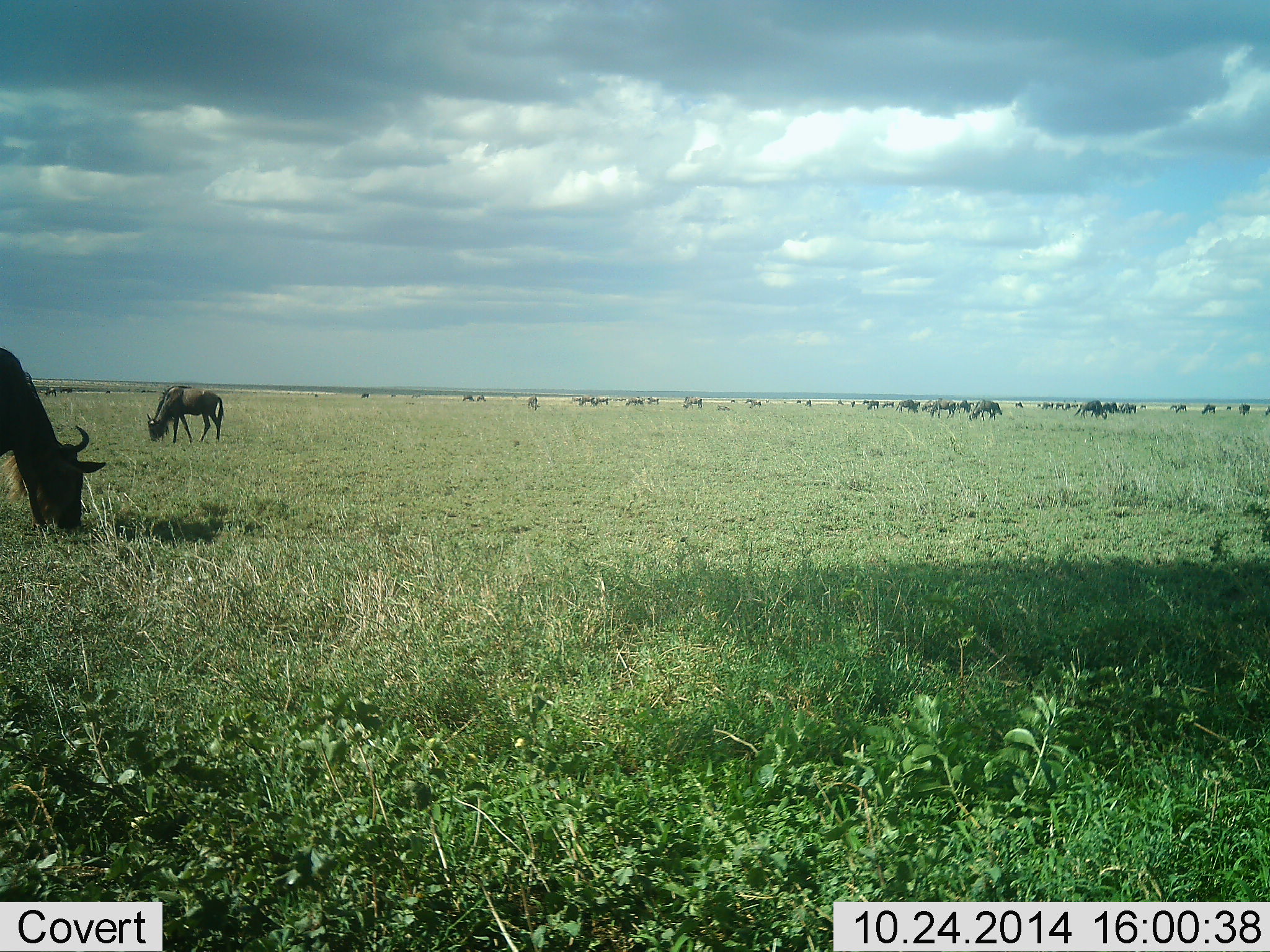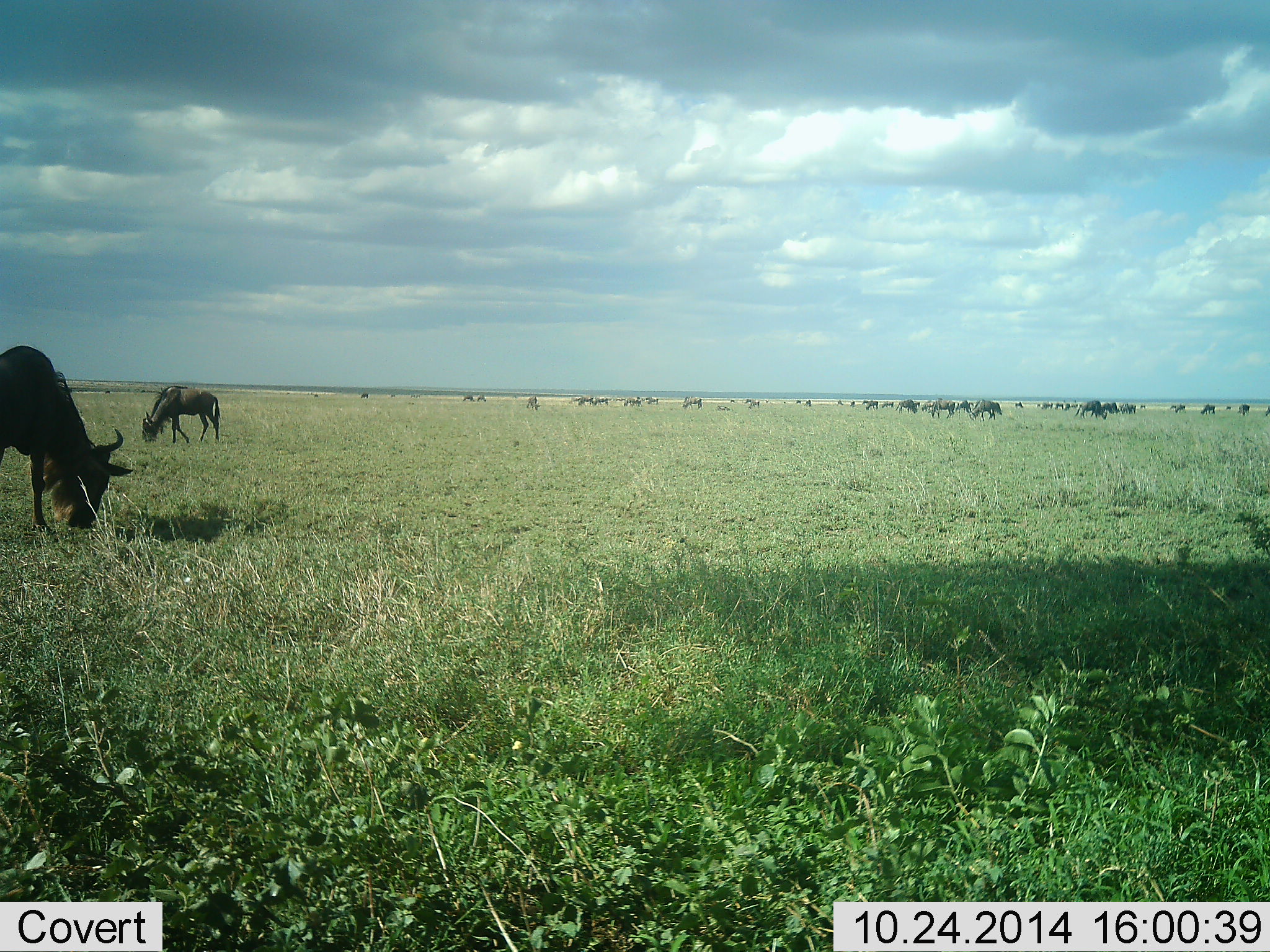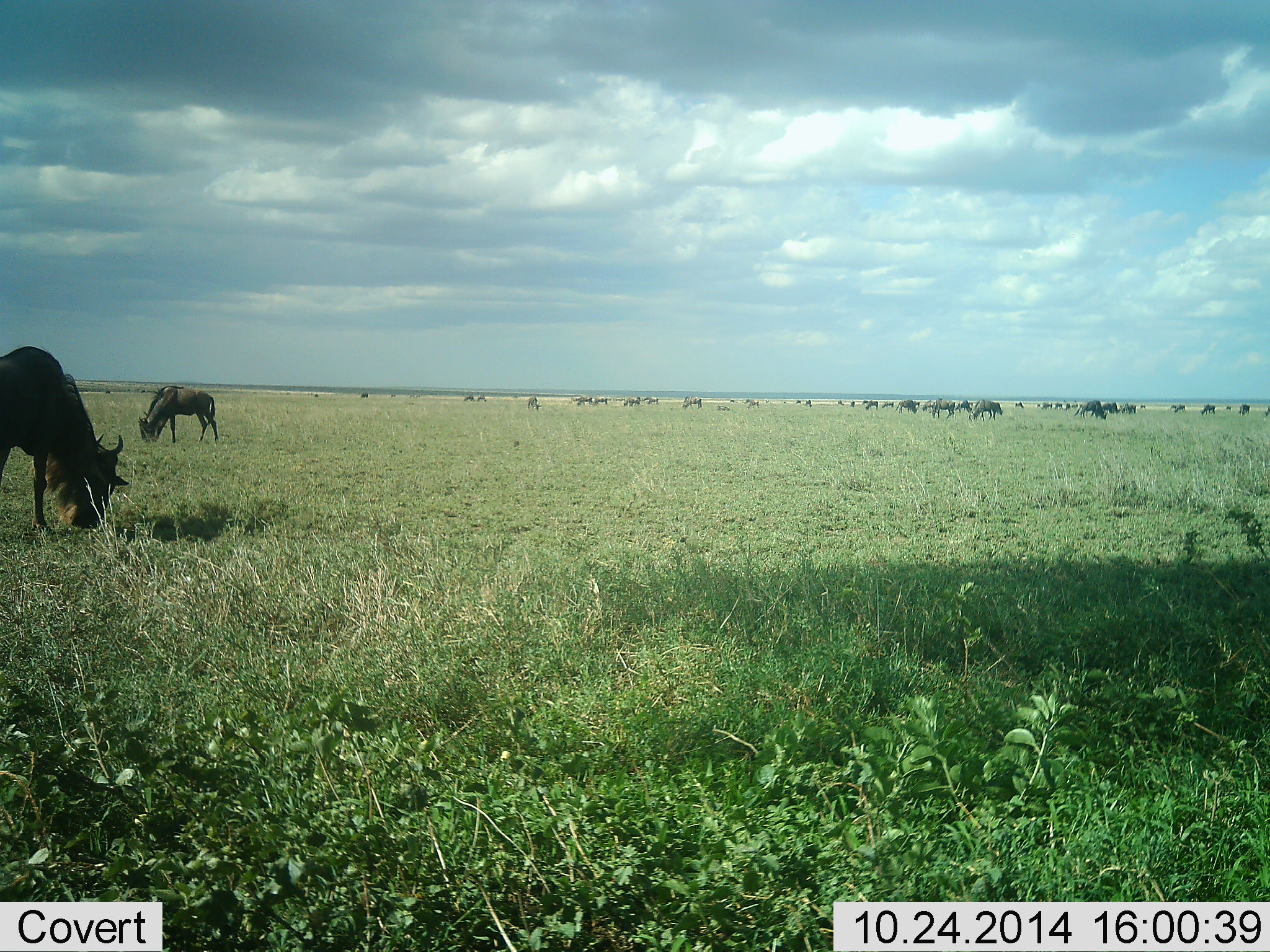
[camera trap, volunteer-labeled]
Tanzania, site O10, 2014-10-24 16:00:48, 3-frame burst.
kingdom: Animalia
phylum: Chordata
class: Mammalia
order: Artiodactyla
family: Bovidae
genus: Connochaetes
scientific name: Connochaetes taurinus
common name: blue wildebeest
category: wildebeest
Wildebeest (blue wildebeest) (Connochaetes taurinus), count 11-50. Behavior (volunteer vote fractions): standing 50%, resting 10%, moving 30%, interacting 0%. Young present (vote fraction): 0%. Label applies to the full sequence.